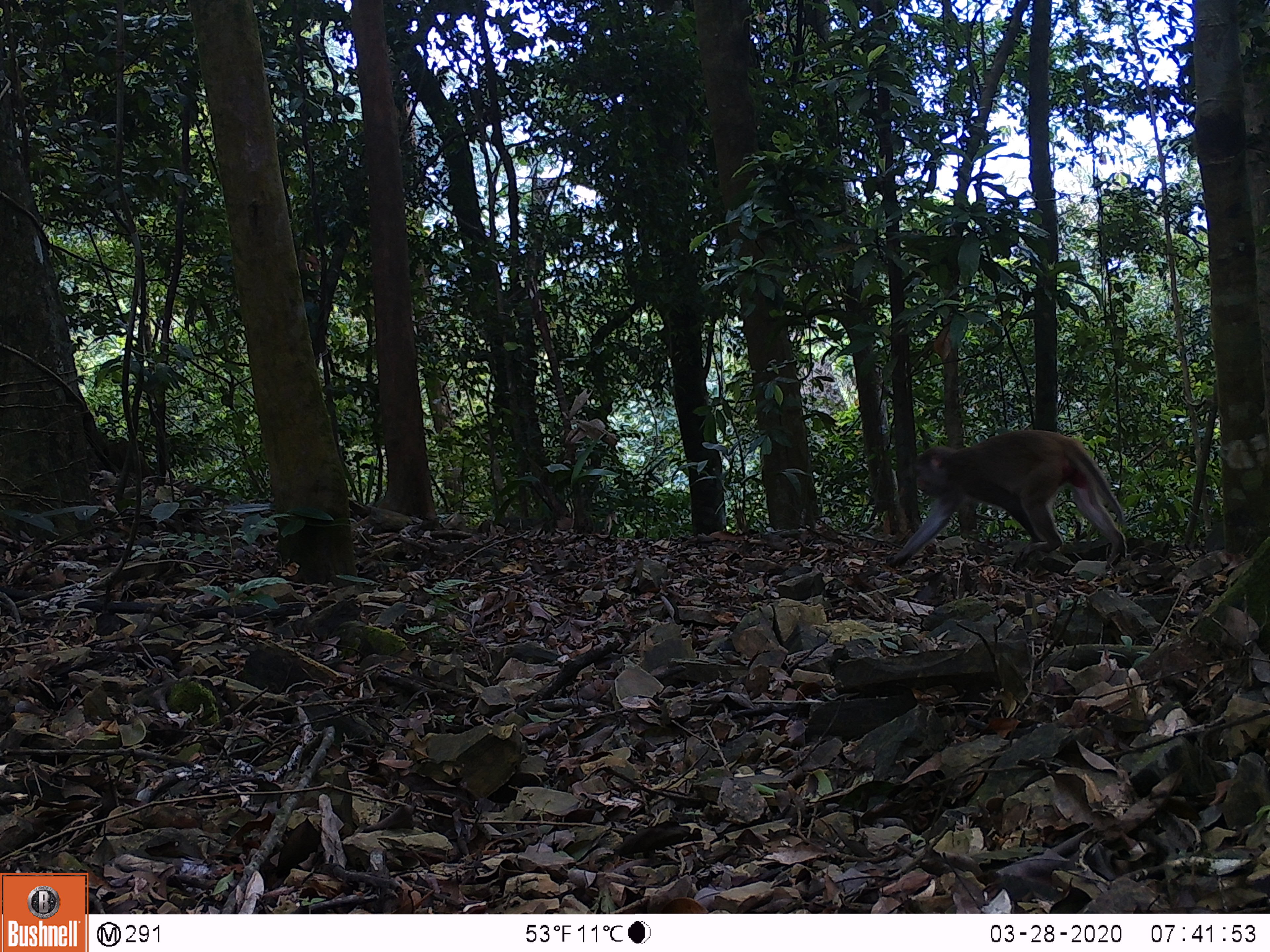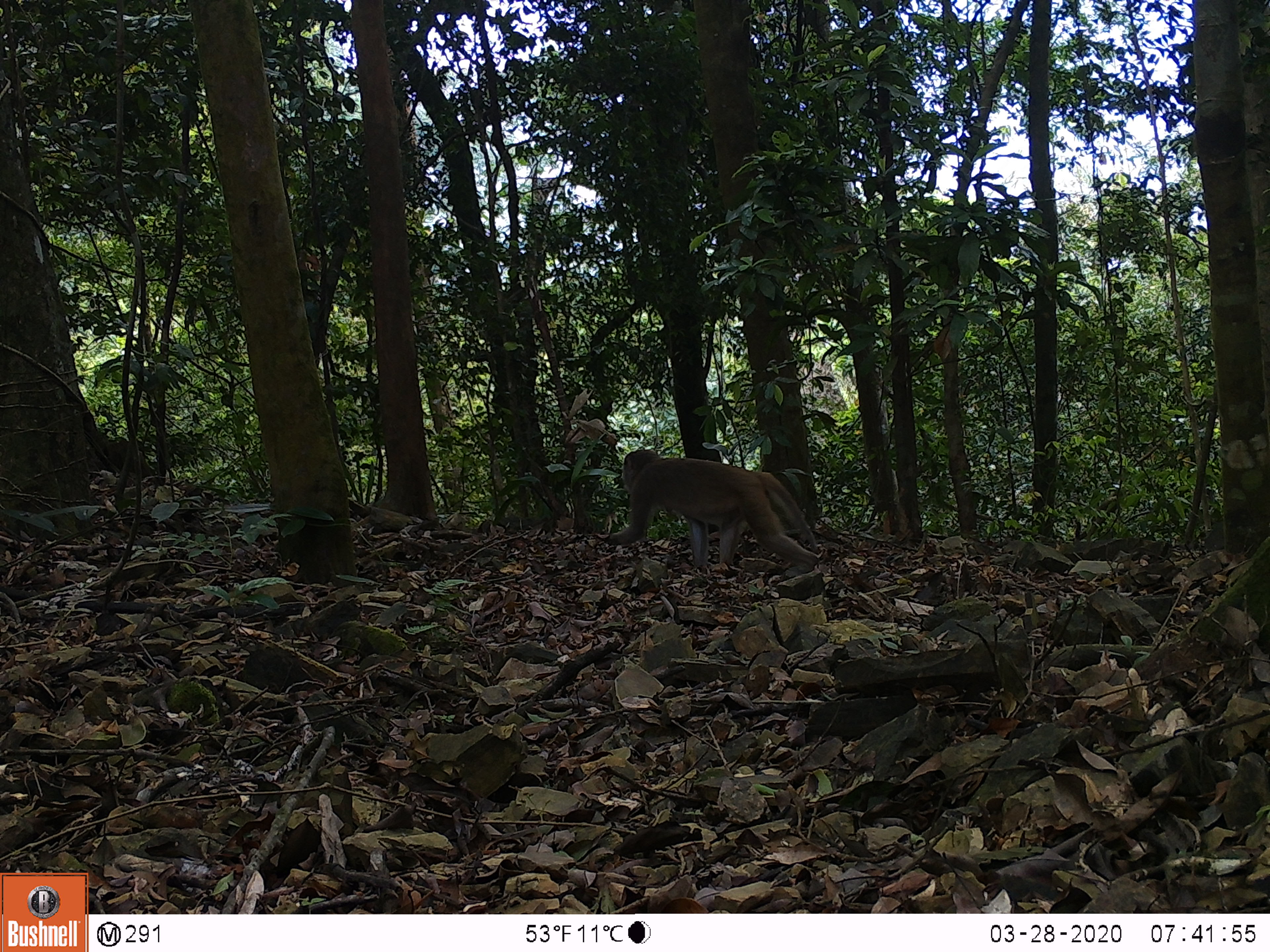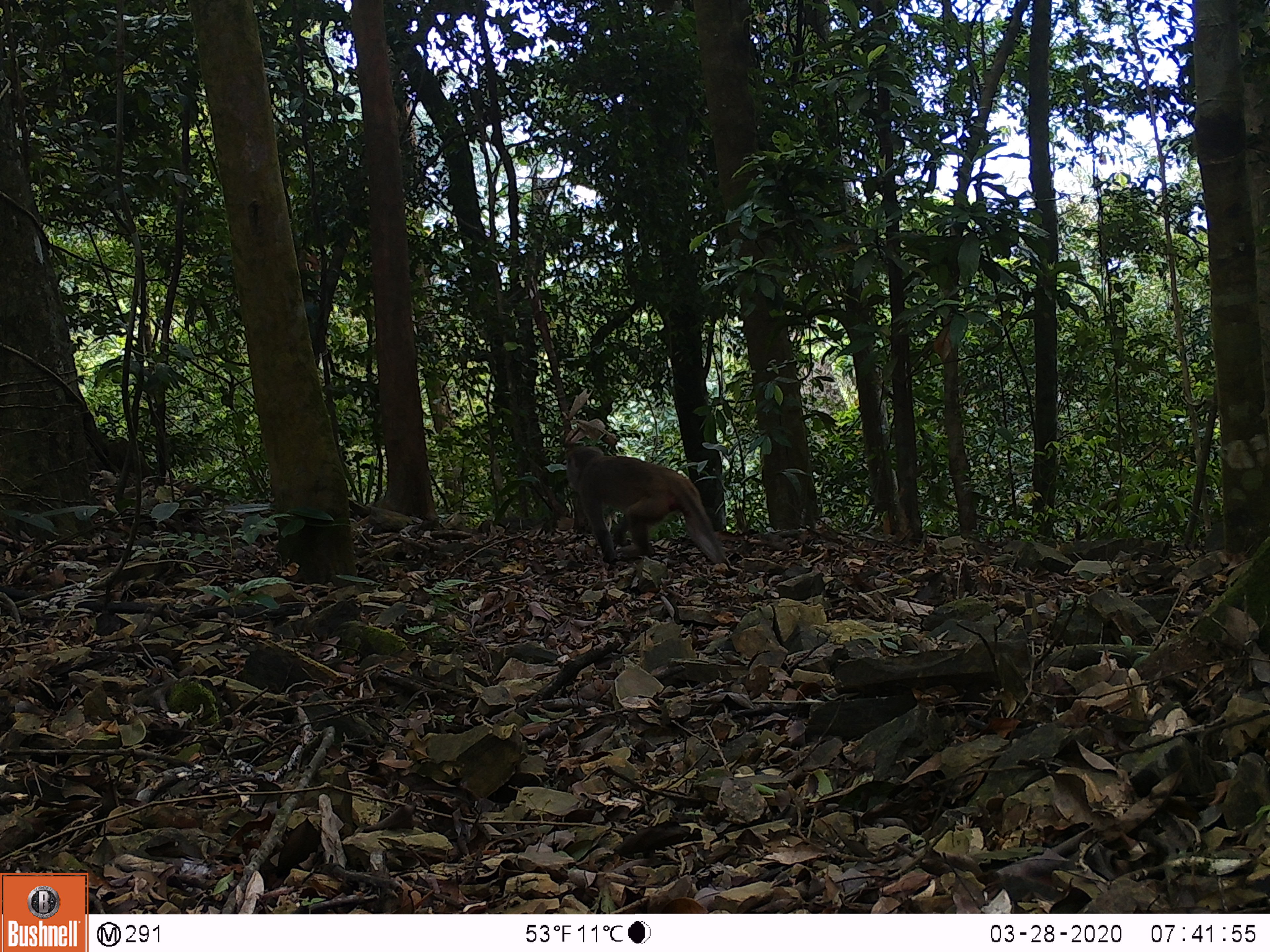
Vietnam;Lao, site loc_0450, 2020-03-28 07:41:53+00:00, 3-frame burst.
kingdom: Animalia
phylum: Chordata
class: Mammalia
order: Primates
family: Cercopithecidae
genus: Macaca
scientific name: Macaca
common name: macaques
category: assam or rhesus macaque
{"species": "assam or rhesus macaque (macaques) (Macaca)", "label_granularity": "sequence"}